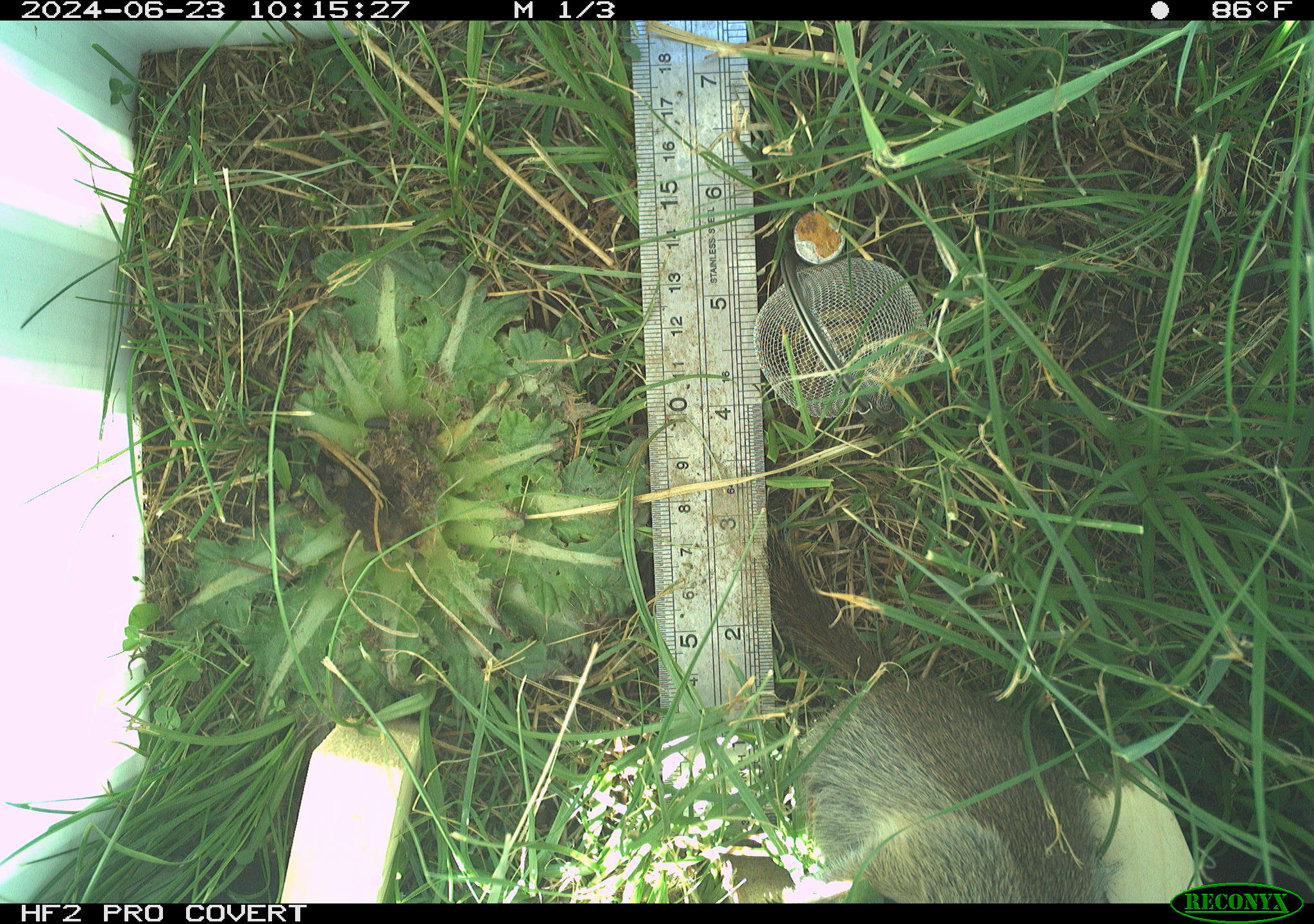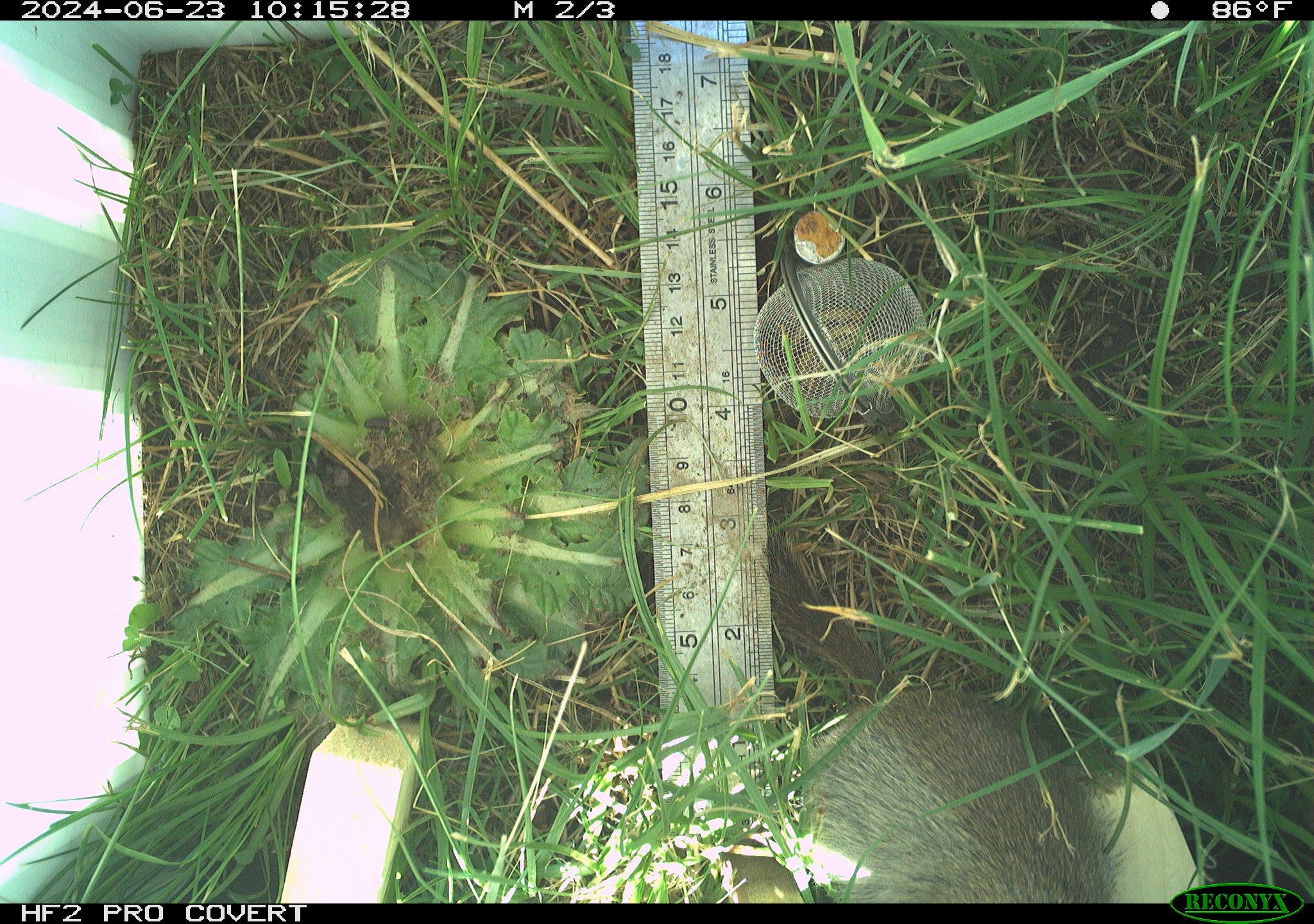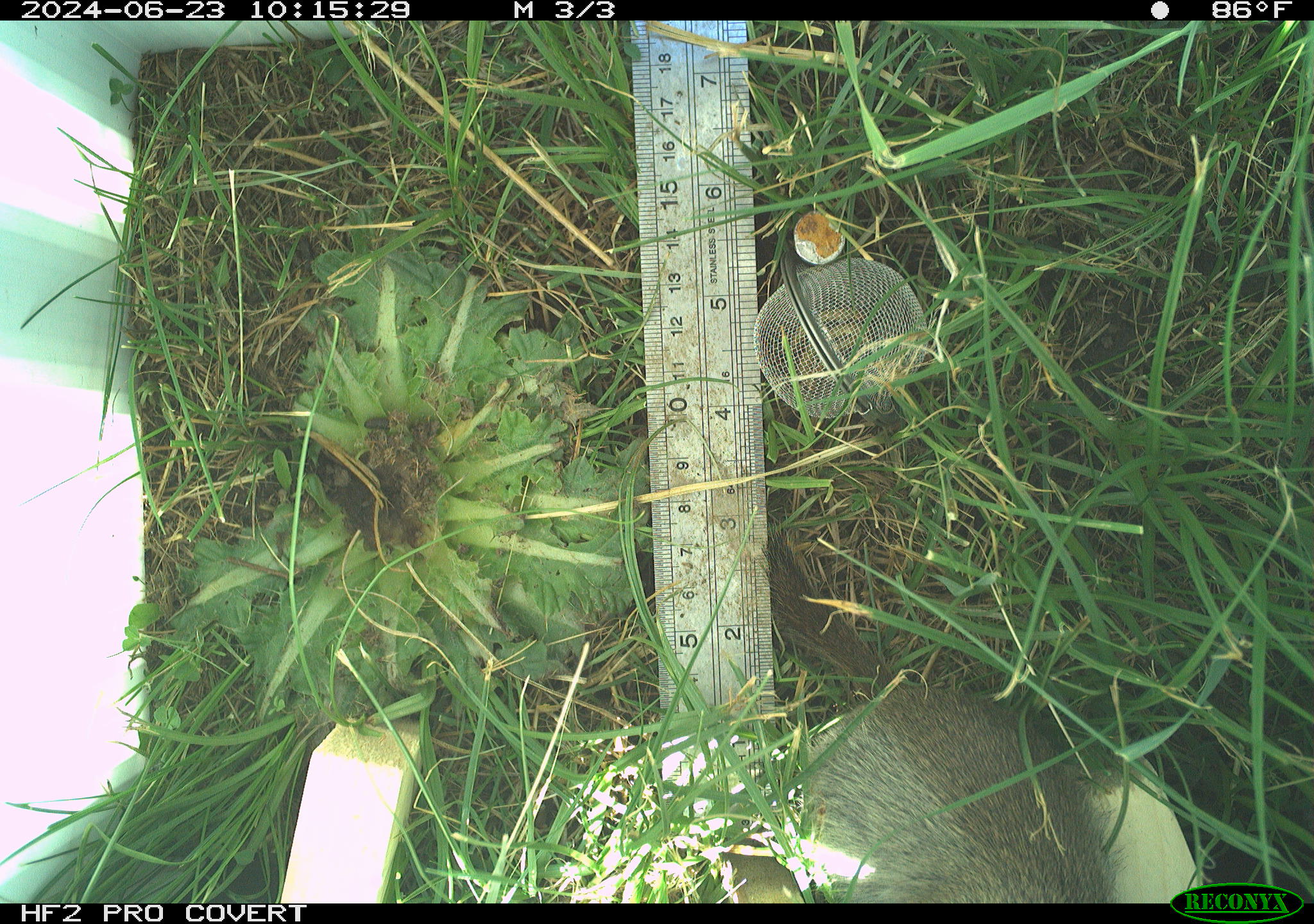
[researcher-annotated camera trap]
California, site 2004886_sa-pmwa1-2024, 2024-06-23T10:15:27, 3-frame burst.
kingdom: Animalia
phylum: Chordata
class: Mammalia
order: Rodentia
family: Sciuridae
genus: Urocitellus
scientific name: Urocitellus beldingi beldingi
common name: belding's ground squirrel